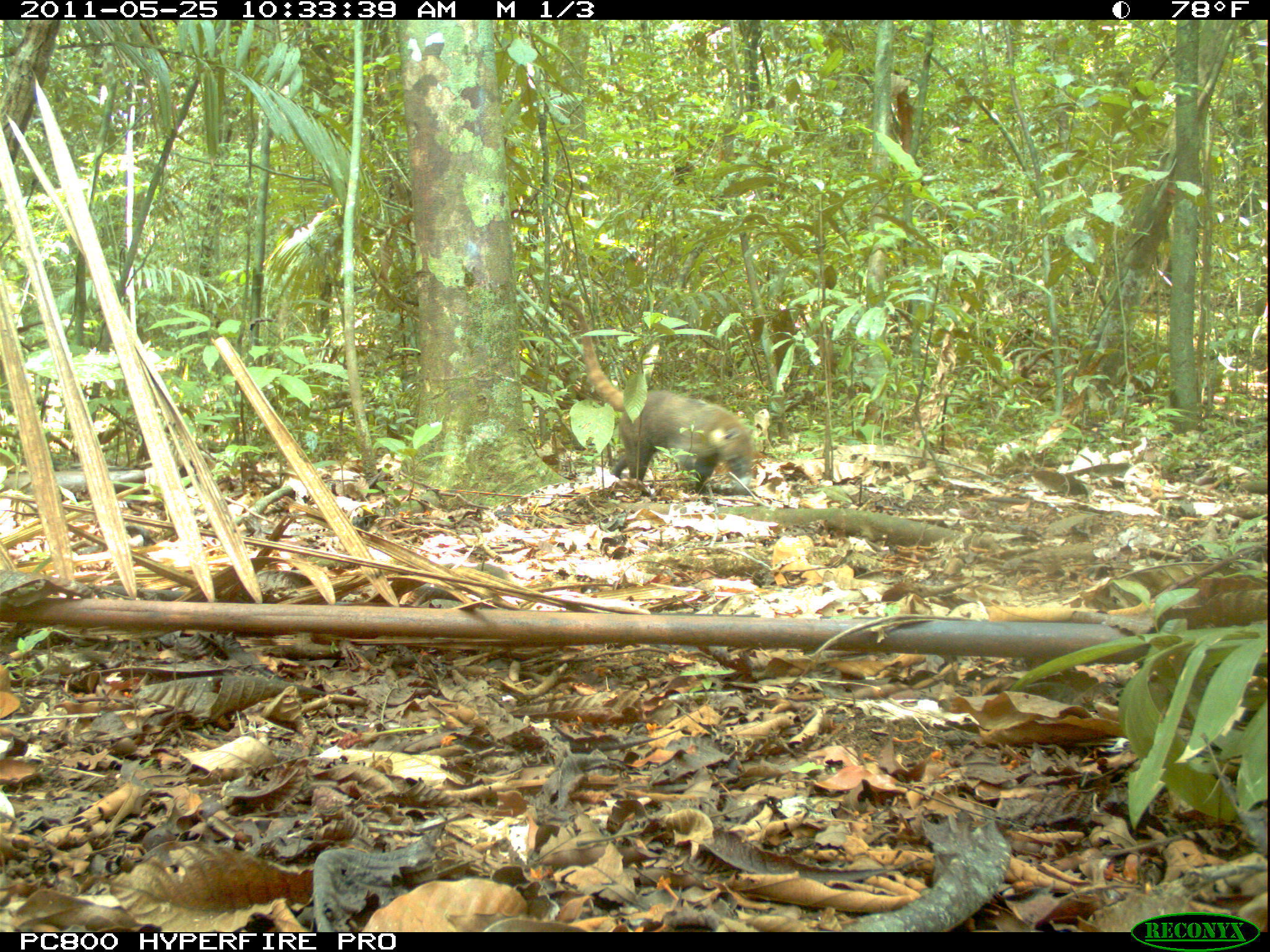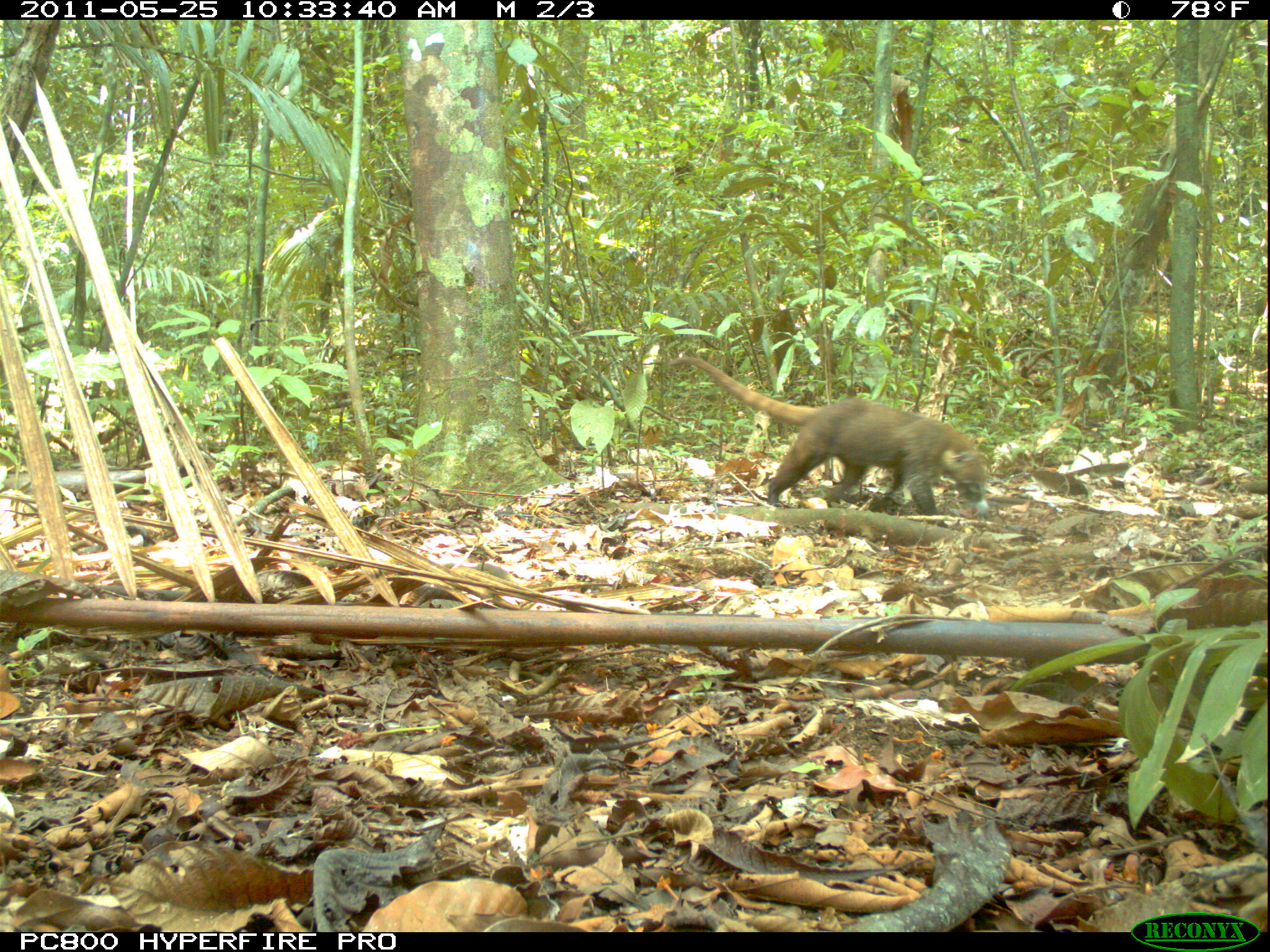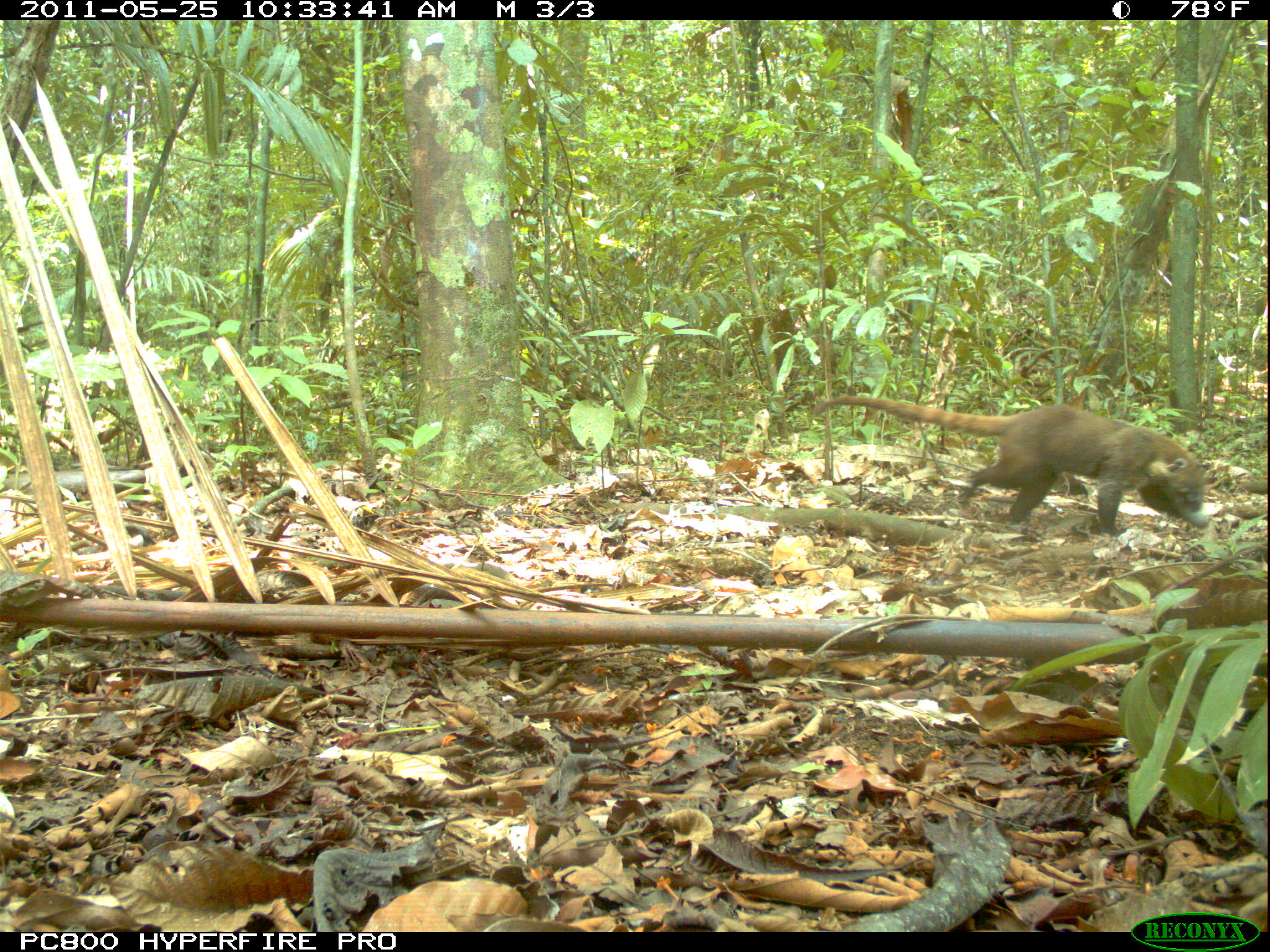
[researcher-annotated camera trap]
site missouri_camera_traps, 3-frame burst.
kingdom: Animalia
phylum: Chordata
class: Mammalia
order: Carnivora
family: Procyonidae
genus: Nasua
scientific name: Nasua narica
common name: white-nosed coati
White-nosed coati (Nasua narica). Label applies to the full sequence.